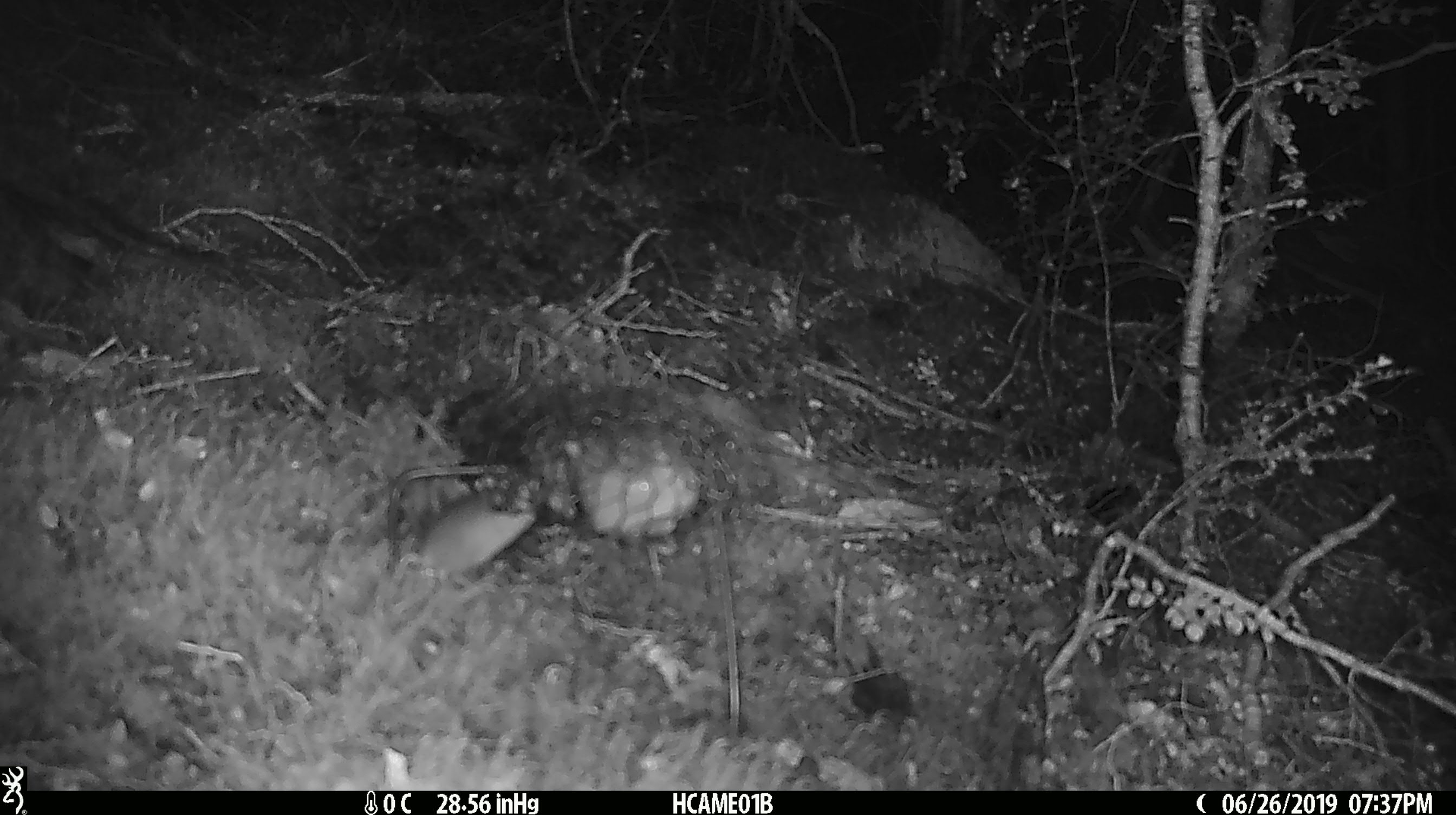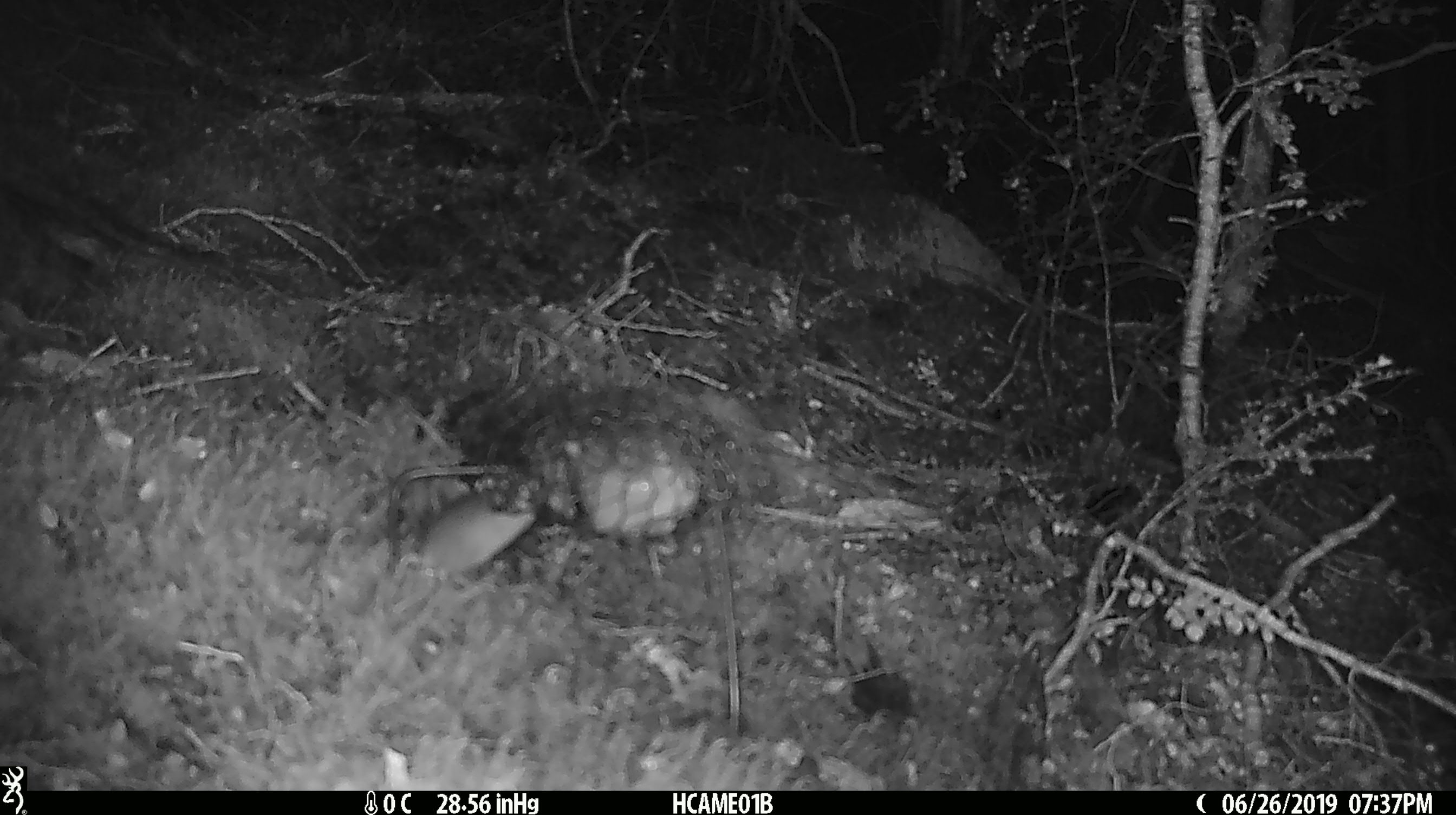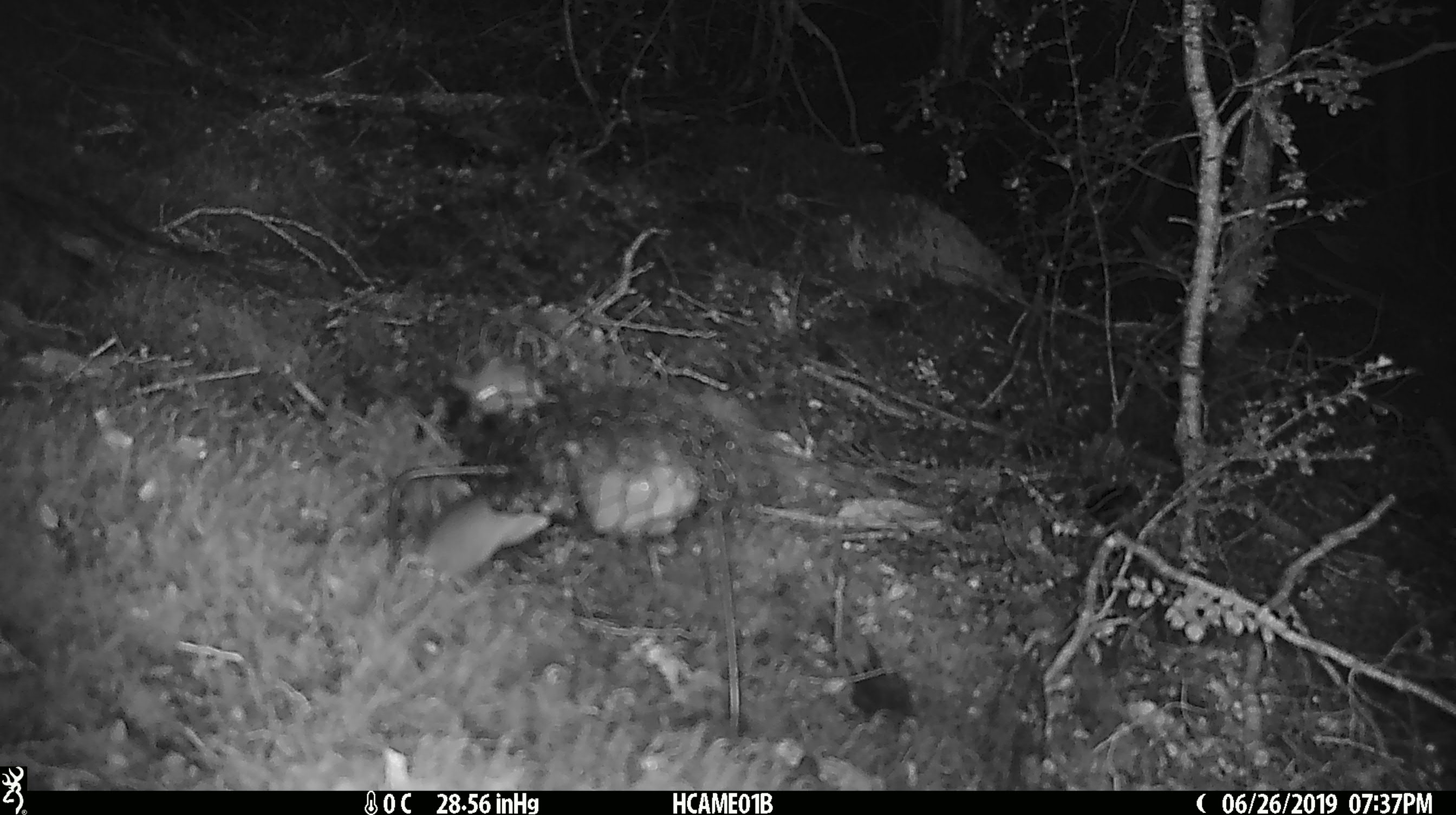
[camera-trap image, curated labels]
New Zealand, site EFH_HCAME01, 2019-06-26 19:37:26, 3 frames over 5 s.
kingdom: Animalia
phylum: Chordata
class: Mammalia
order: Rodentia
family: Muridae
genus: Mus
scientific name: Mus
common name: mouse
Mouse (Mus).